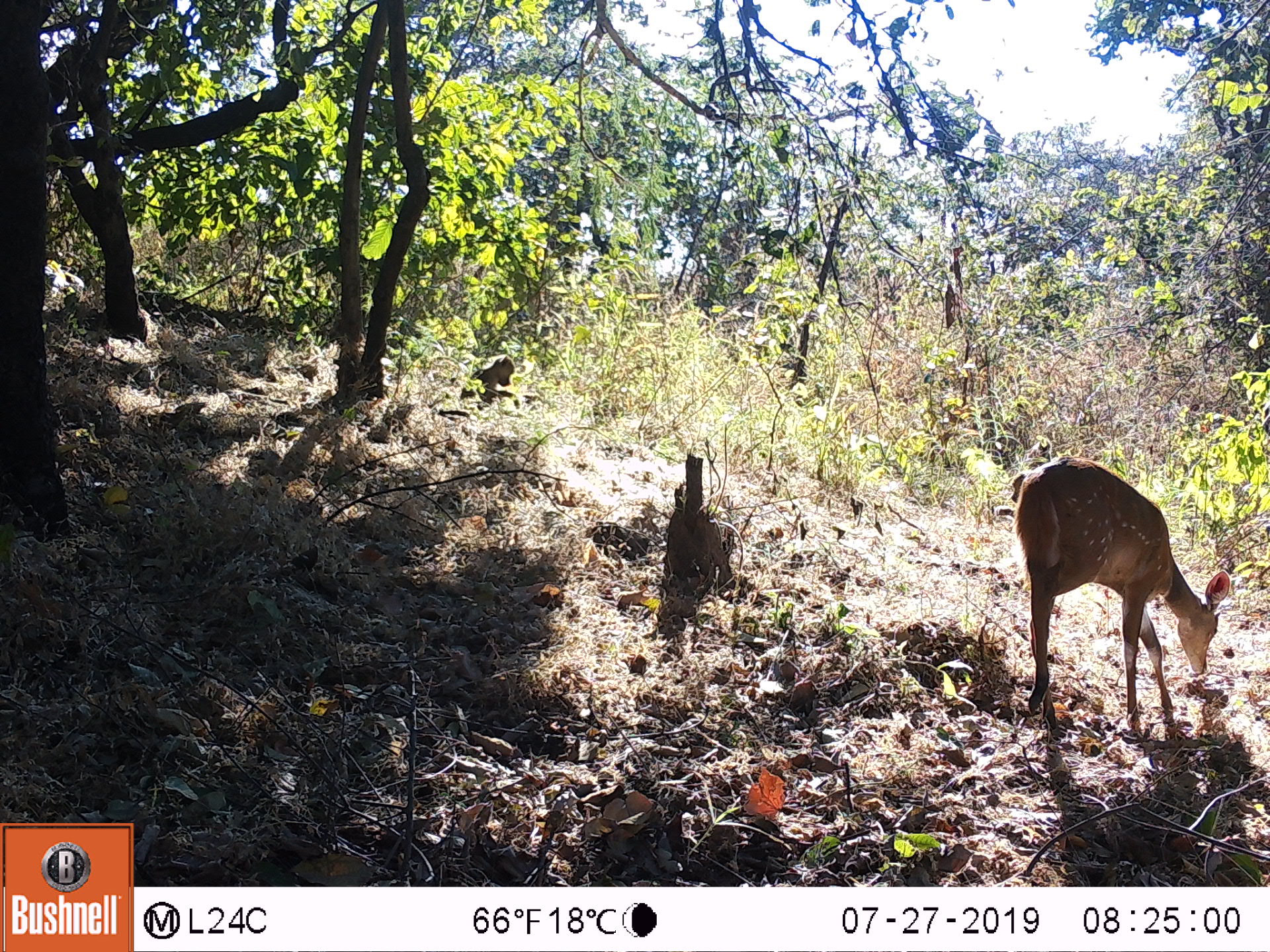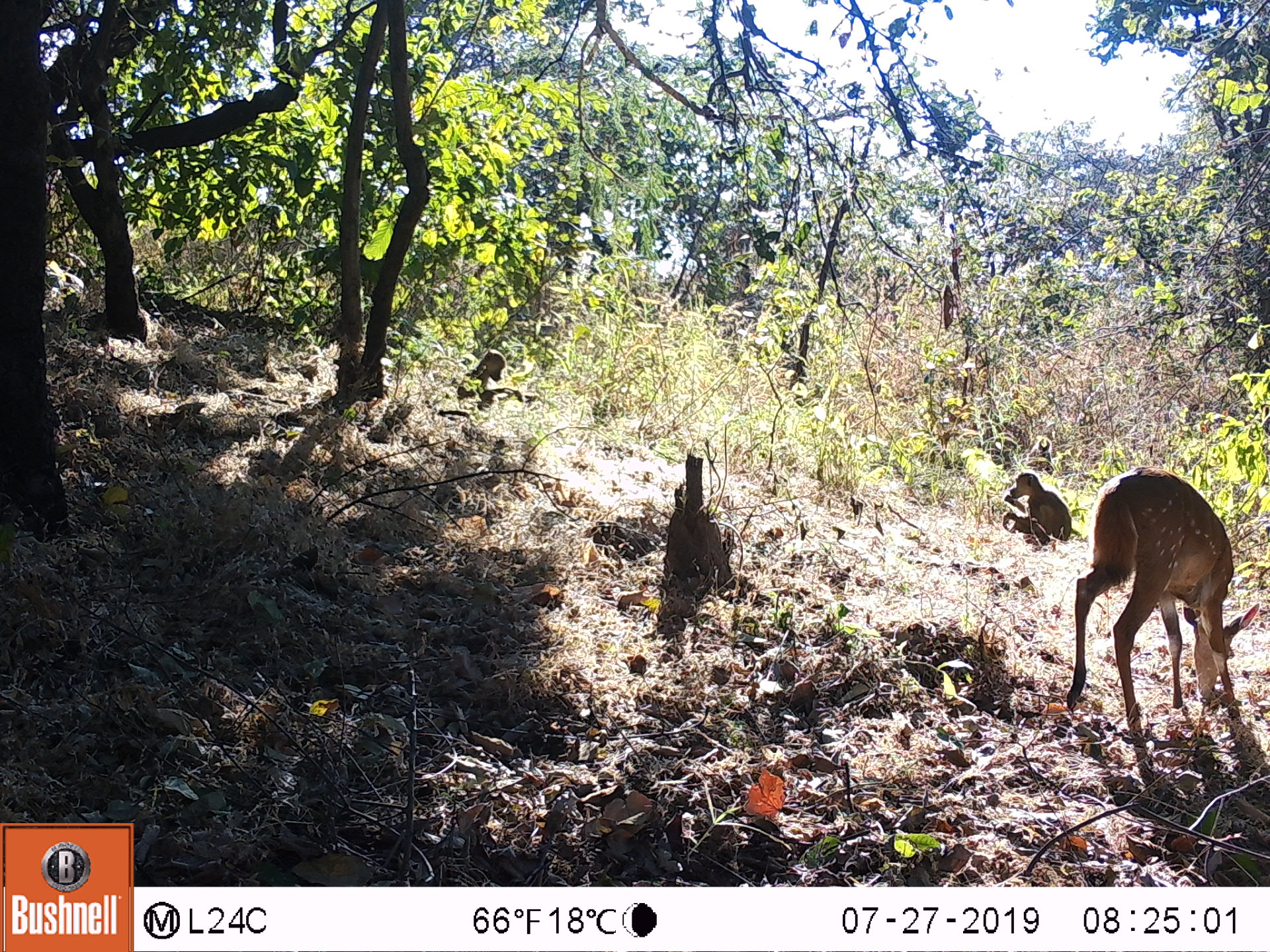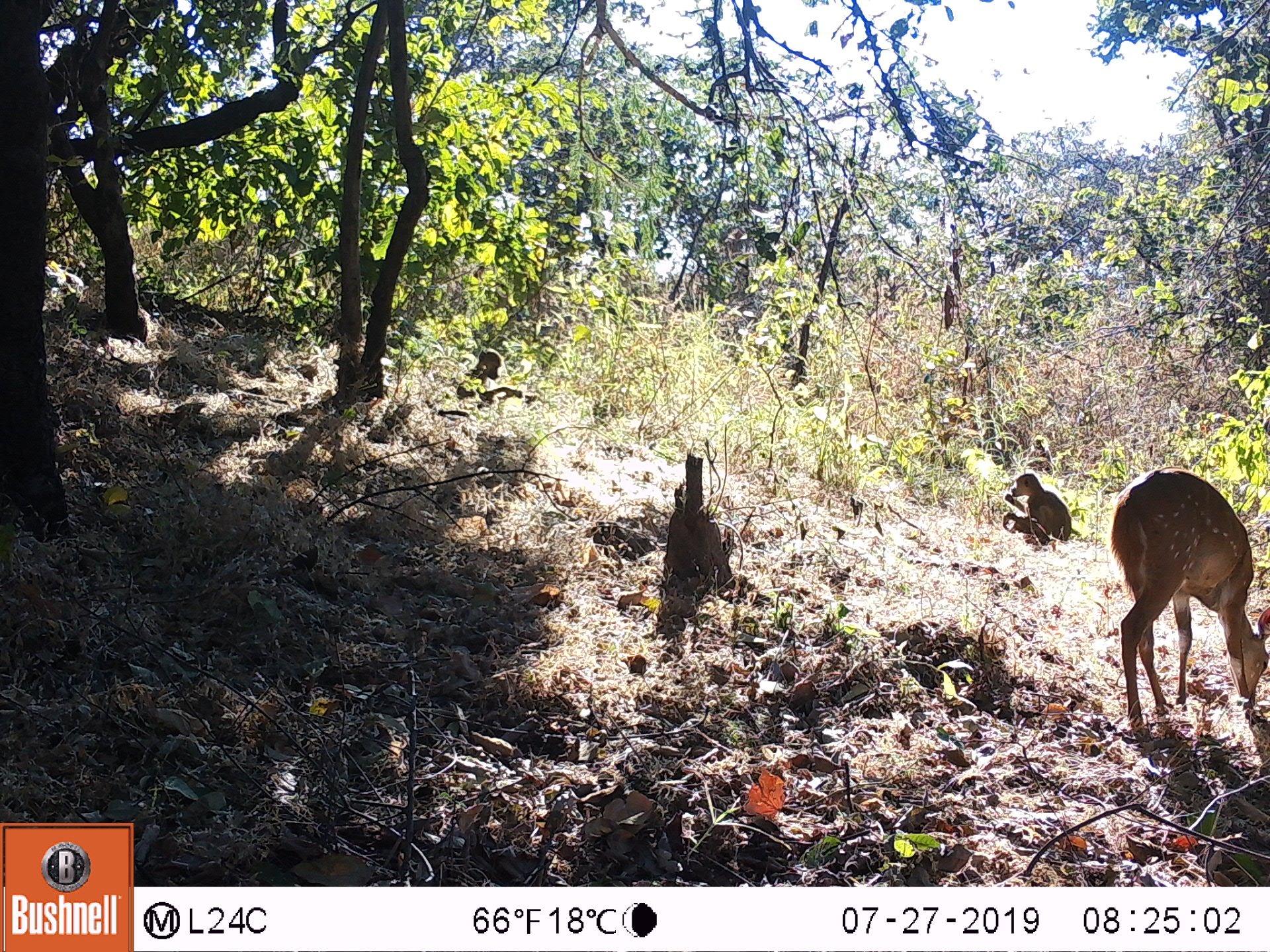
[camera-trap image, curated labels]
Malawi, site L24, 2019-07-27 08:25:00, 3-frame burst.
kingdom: Animalia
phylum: Chordata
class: Mammalia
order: Artiodactyla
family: Bovidae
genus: Tragelaphus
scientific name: Tragelaphus sylvaticus sylvaticus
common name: cape bushbuck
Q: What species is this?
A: Cape bushbuck (Tragelaphus sylvaticus sylvaticus).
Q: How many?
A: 2.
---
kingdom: Animalia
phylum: Chordata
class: Mammalia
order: Primates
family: Cercopithecidae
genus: Papio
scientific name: Papio cynocephalus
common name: yellow baboon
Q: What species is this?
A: Yellow baboon (Papio cynocephalus).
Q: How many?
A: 1.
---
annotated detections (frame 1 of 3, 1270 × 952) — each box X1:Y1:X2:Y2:
cape bushbuck: 1007:456:1229:735; 1007:450:1231:722
yellow baboon: 454:352:521:416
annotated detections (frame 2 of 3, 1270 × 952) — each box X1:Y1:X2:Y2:
cape bushbuck: 1068:460:1264:736; 1061:466:1256:730
yellow baboon: 1000:468:1067:552; 455:348:518:409; 1020:424:1056:470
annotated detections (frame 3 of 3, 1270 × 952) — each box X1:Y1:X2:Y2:
cape bushbuck: 1111:457:1268:728; 1106:467:1264:730
yellow baboon: 452:347:528:431; 1000:475:1077:552